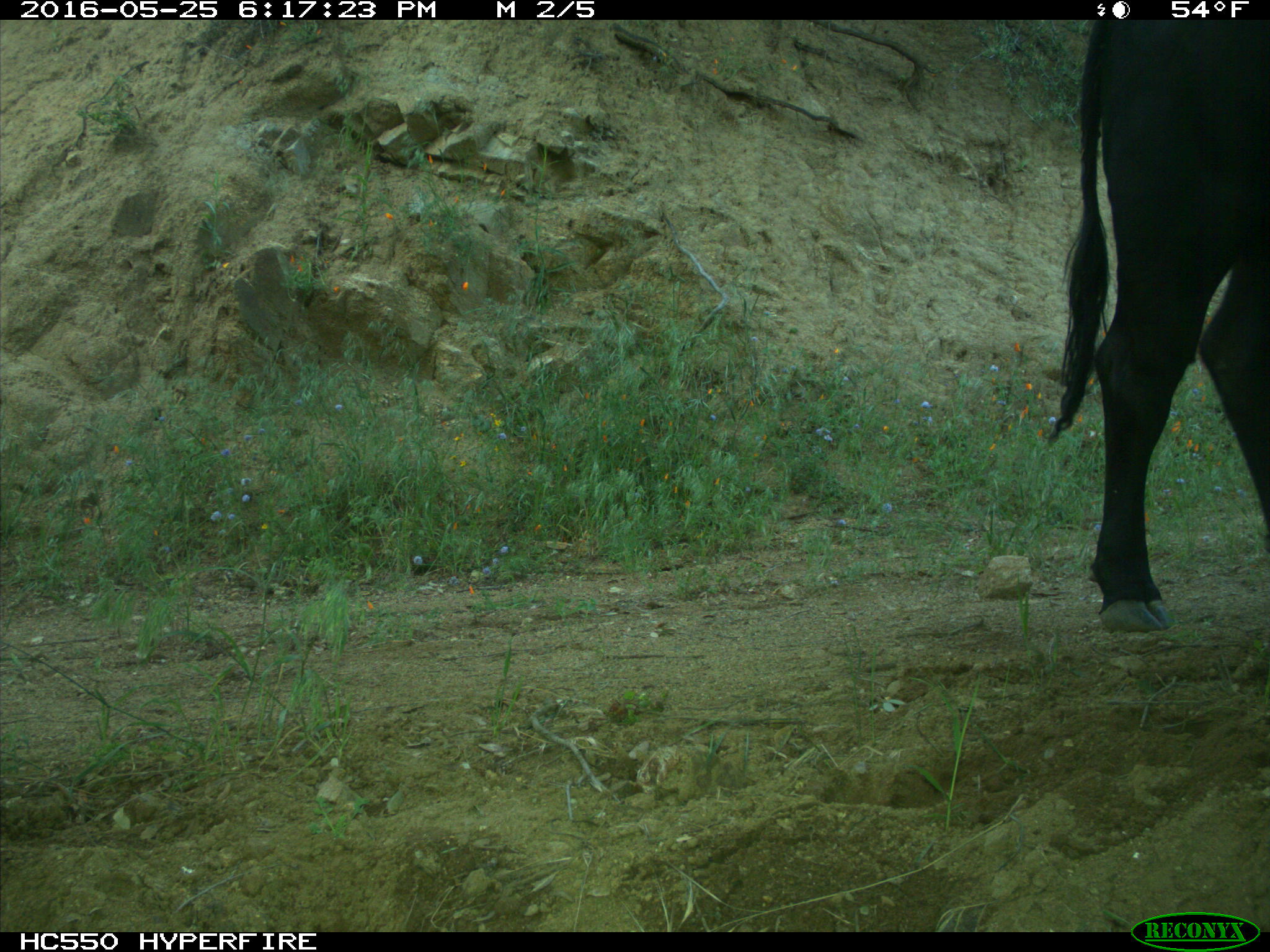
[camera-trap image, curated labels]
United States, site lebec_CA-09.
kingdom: Animalia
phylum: Chordata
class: Mammalia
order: Artiodactyla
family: Bovidae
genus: Bos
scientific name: Bos taurus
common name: domestic cow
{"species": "Bos taurus (domestic cow)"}